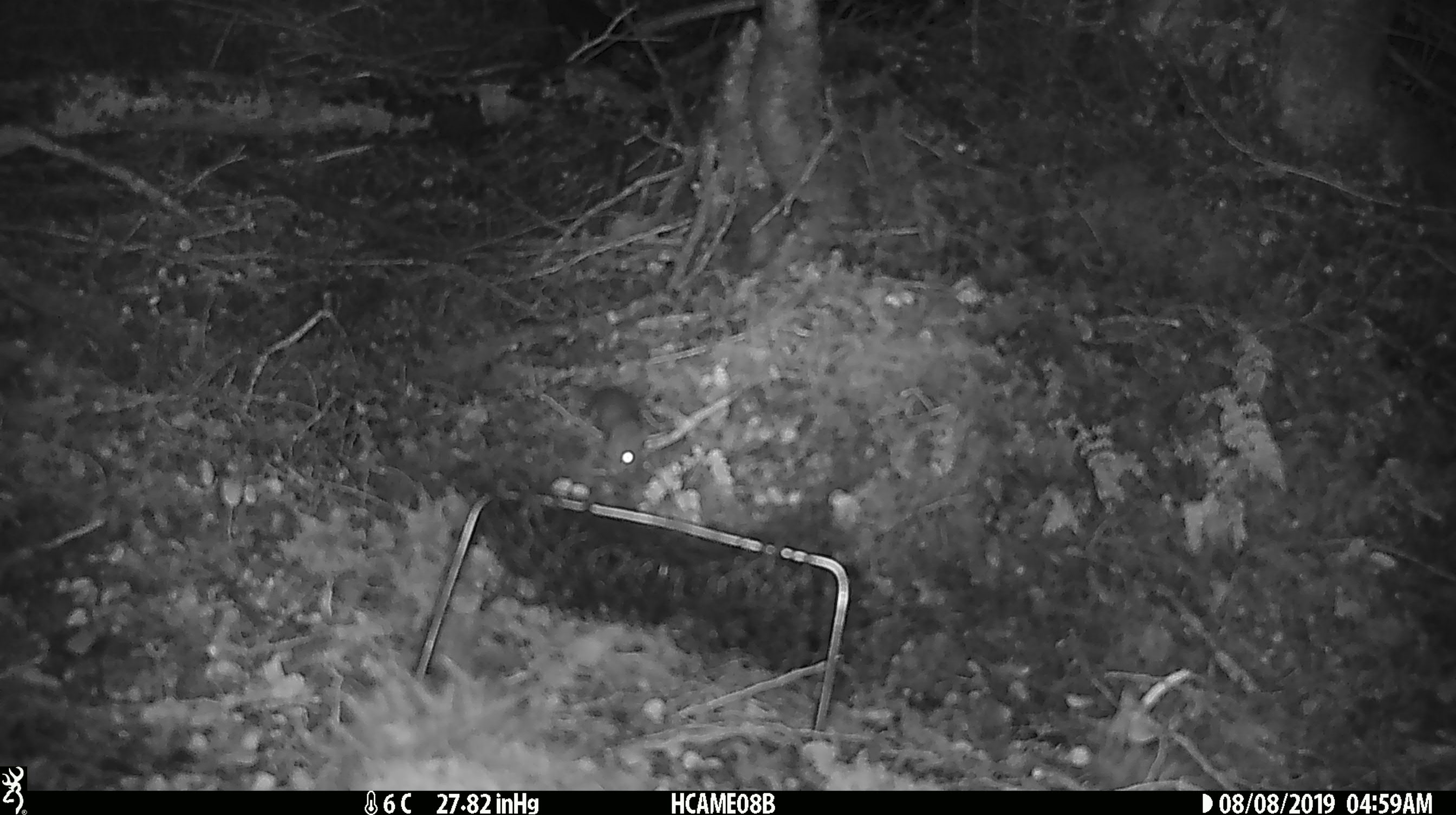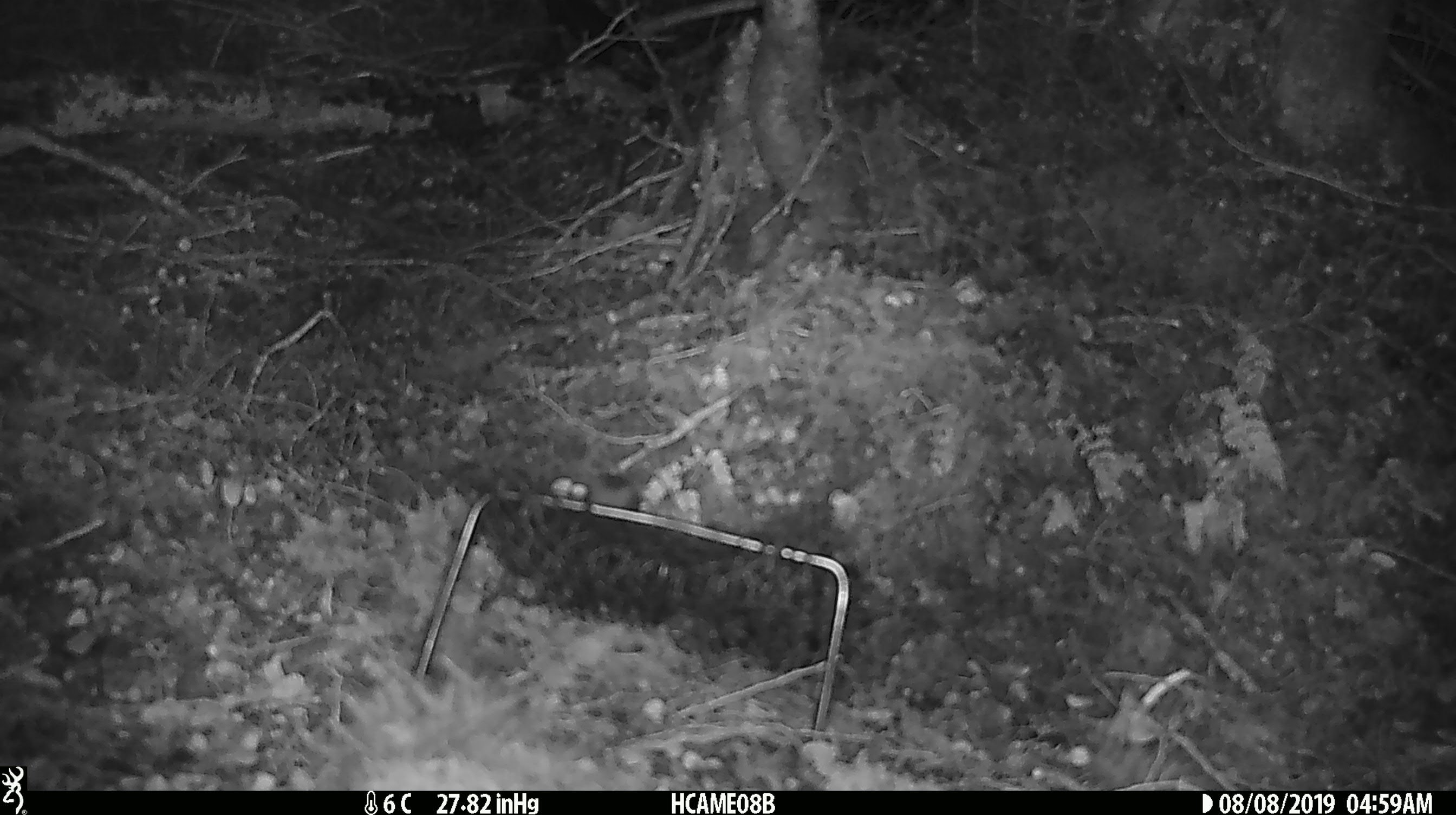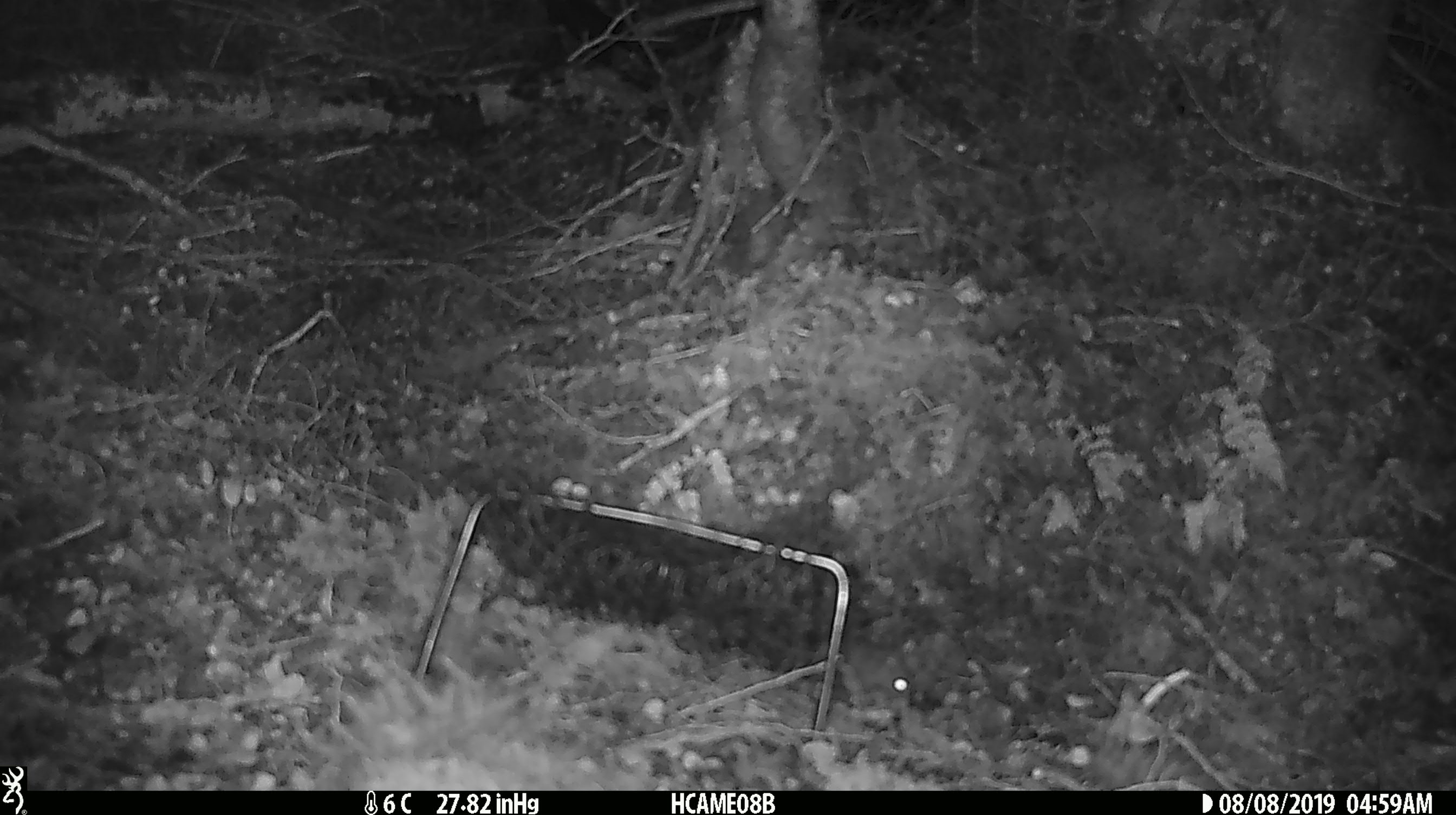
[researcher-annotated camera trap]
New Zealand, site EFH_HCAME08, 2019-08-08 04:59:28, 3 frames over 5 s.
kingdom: Animalia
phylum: Chordata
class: Mammalia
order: Rodentia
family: Muridae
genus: Mus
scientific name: Mus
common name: mouse